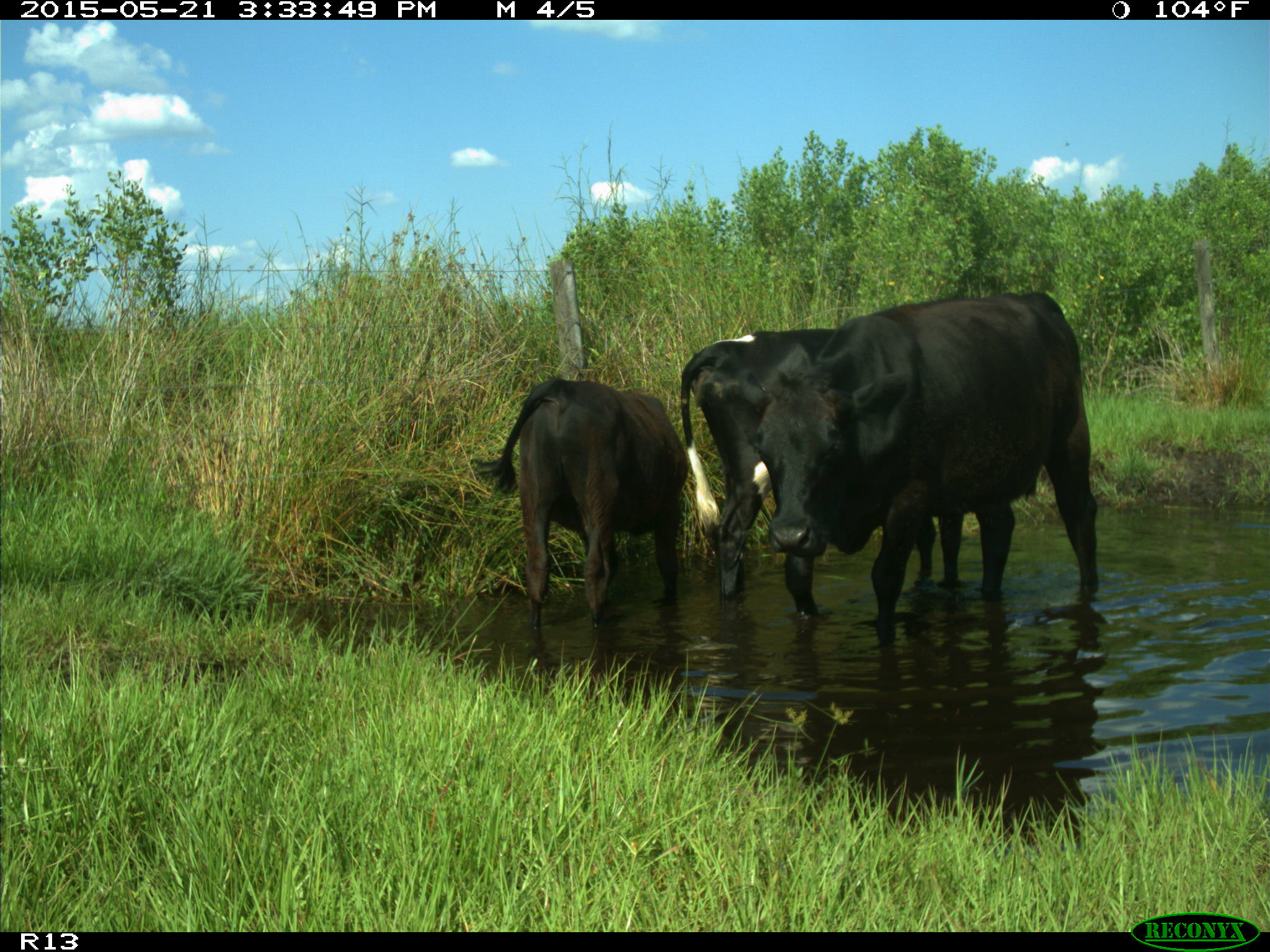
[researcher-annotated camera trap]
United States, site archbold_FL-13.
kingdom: Animalia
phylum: Chordata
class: Mammalia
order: Artiodactyla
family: Bovidae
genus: Bos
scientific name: Bos taurus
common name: domestic cow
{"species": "Bos taurus (domestic cow)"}